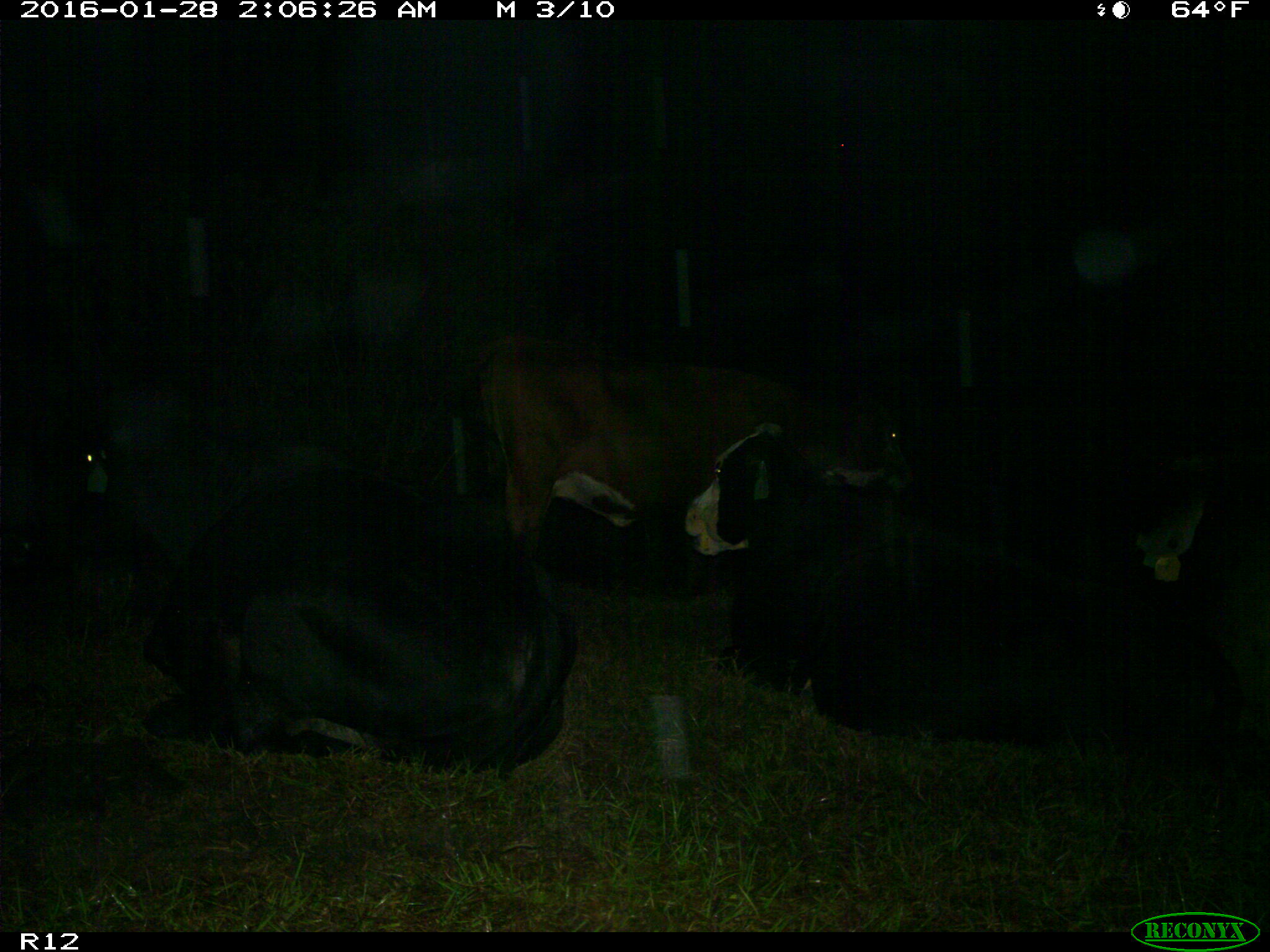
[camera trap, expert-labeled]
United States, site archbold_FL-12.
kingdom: Animalia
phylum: Chordata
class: Mammalia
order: Artiodactyla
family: Bovidae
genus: Bos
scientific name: Bos taurus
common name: domestic cow